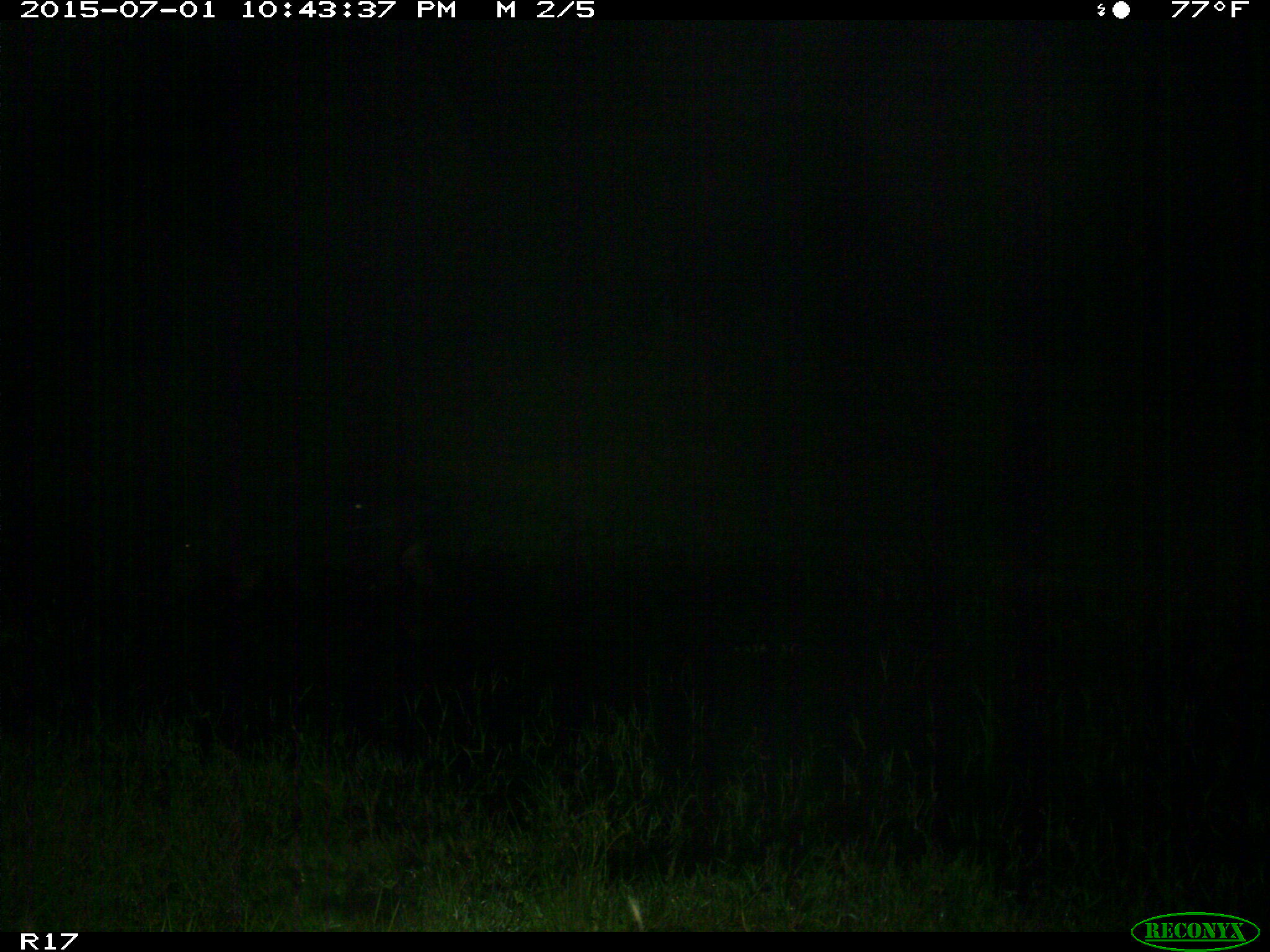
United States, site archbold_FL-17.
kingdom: Animalia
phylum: Chordata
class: Mammalia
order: Artiodactyla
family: Suidae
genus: Sus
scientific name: Sus scrofa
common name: wild boar